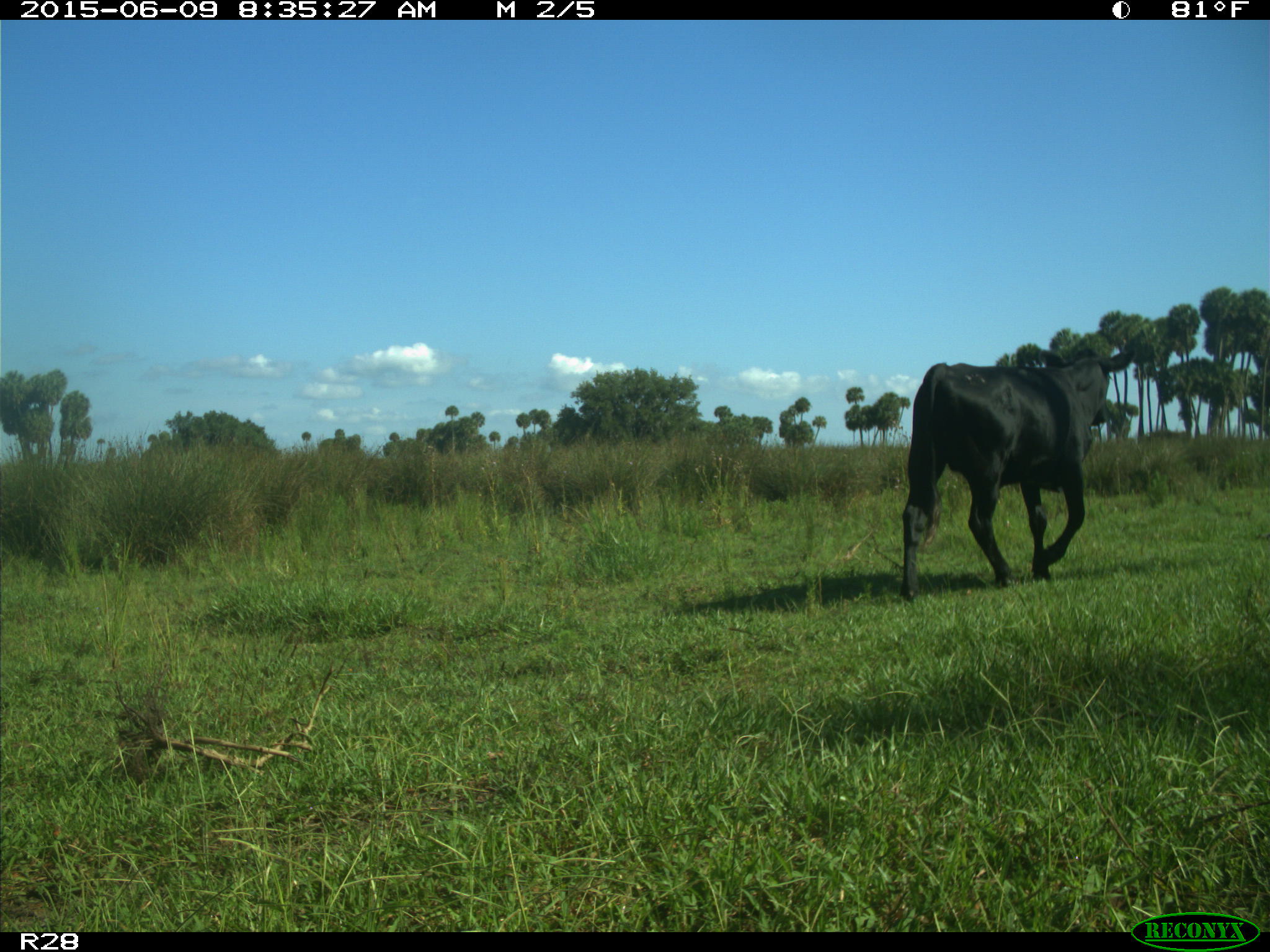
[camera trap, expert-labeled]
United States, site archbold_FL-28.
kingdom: Animalia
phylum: Chordata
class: Mammalia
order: Artiodactyla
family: Bovidae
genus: Bos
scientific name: Bos taurus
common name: domestic cow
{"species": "Bos taurus (domestic cow)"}